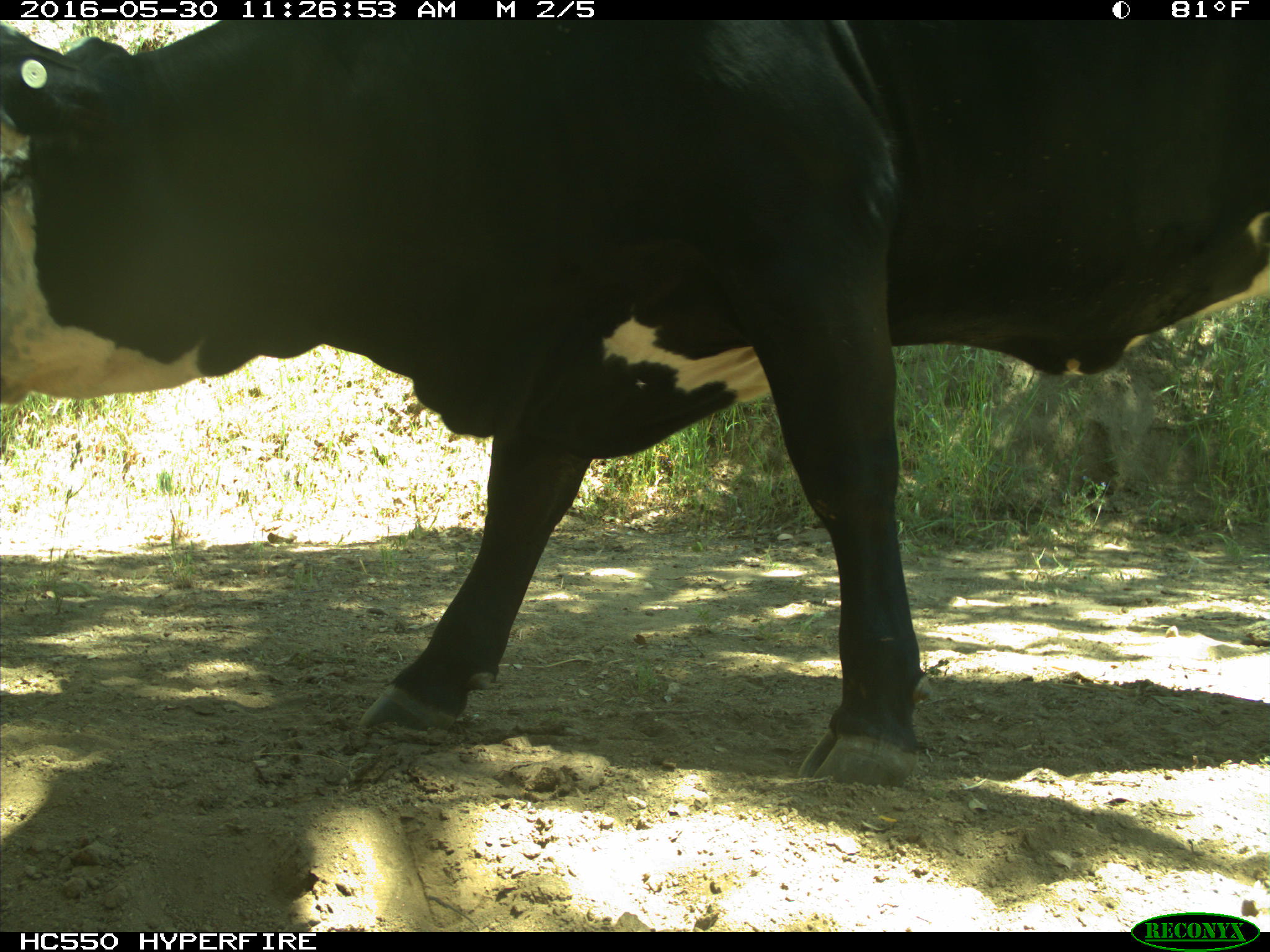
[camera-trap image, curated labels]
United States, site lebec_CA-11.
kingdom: Animalia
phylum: Chordata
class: Mammalia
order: Artiodactyla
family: Bovidae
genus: Bos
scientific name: Bos taurus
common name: domestic cow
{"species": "Bos taurus (domestic cow)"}